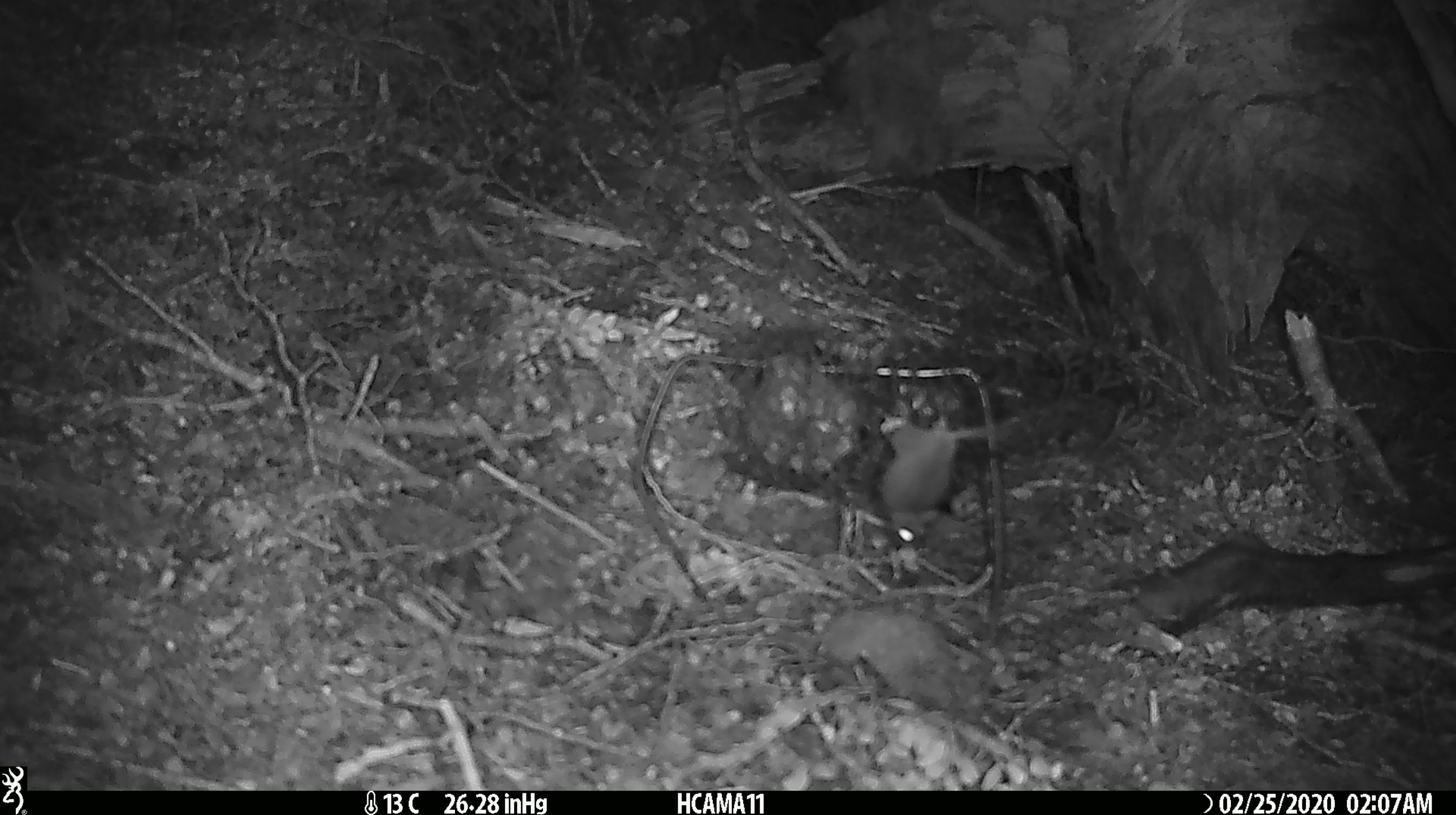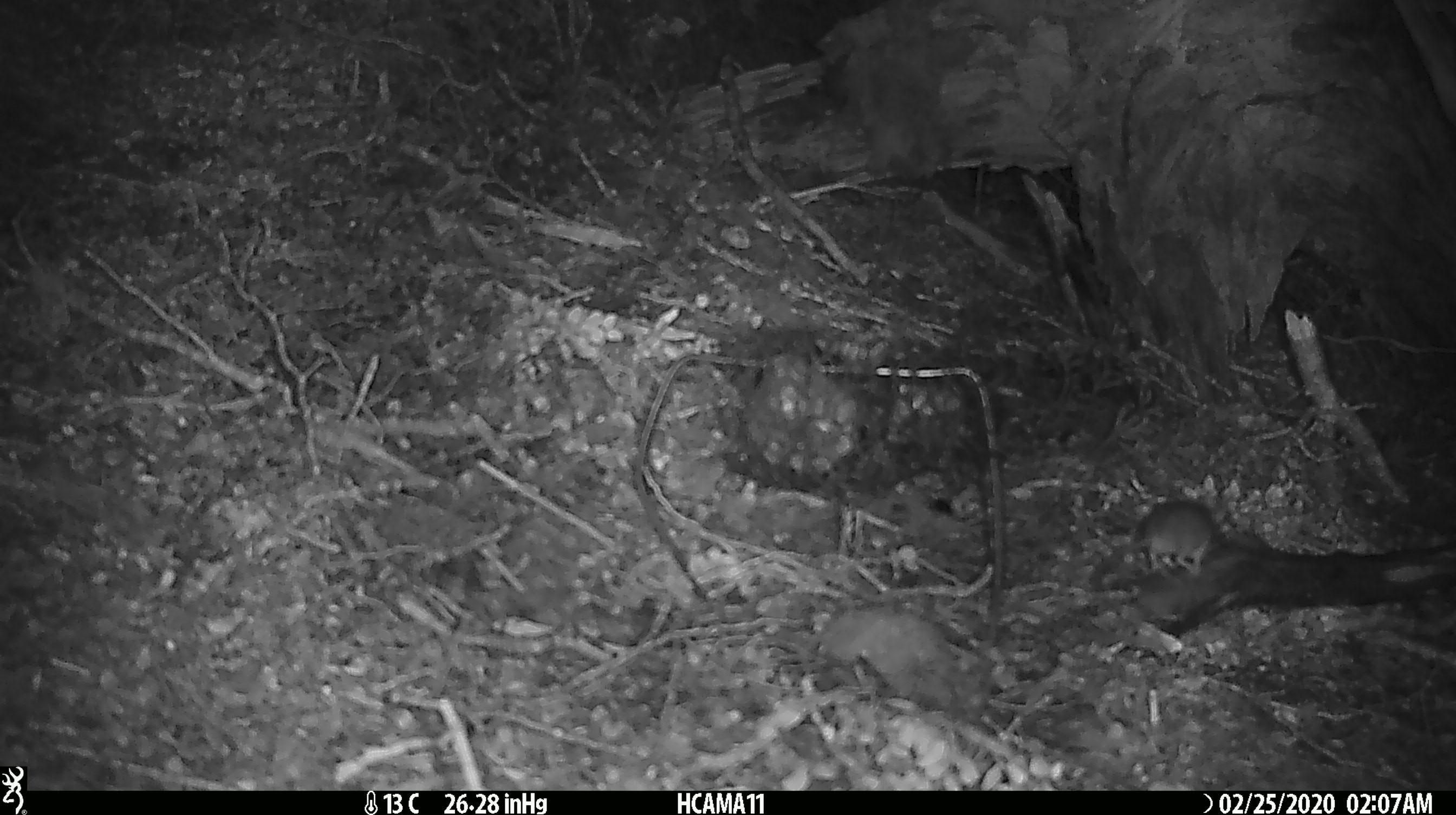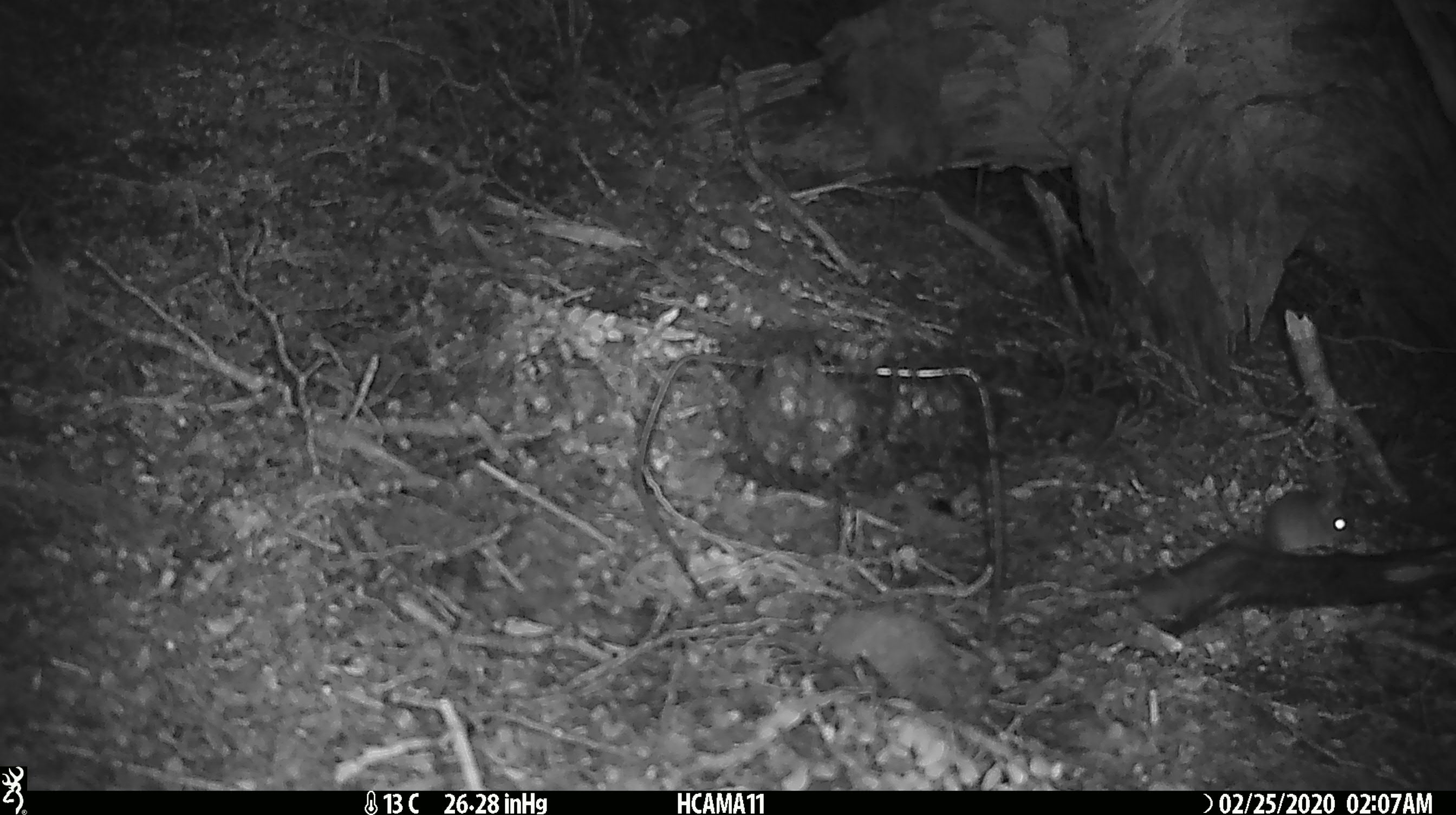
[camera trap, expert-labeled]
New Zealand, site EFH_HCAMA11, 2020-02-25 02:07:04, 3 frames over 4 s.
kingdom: Animalia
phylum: Chordata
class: Mammalia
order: Rodentia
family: Muridae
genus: Mus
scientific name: Mus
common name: mouse